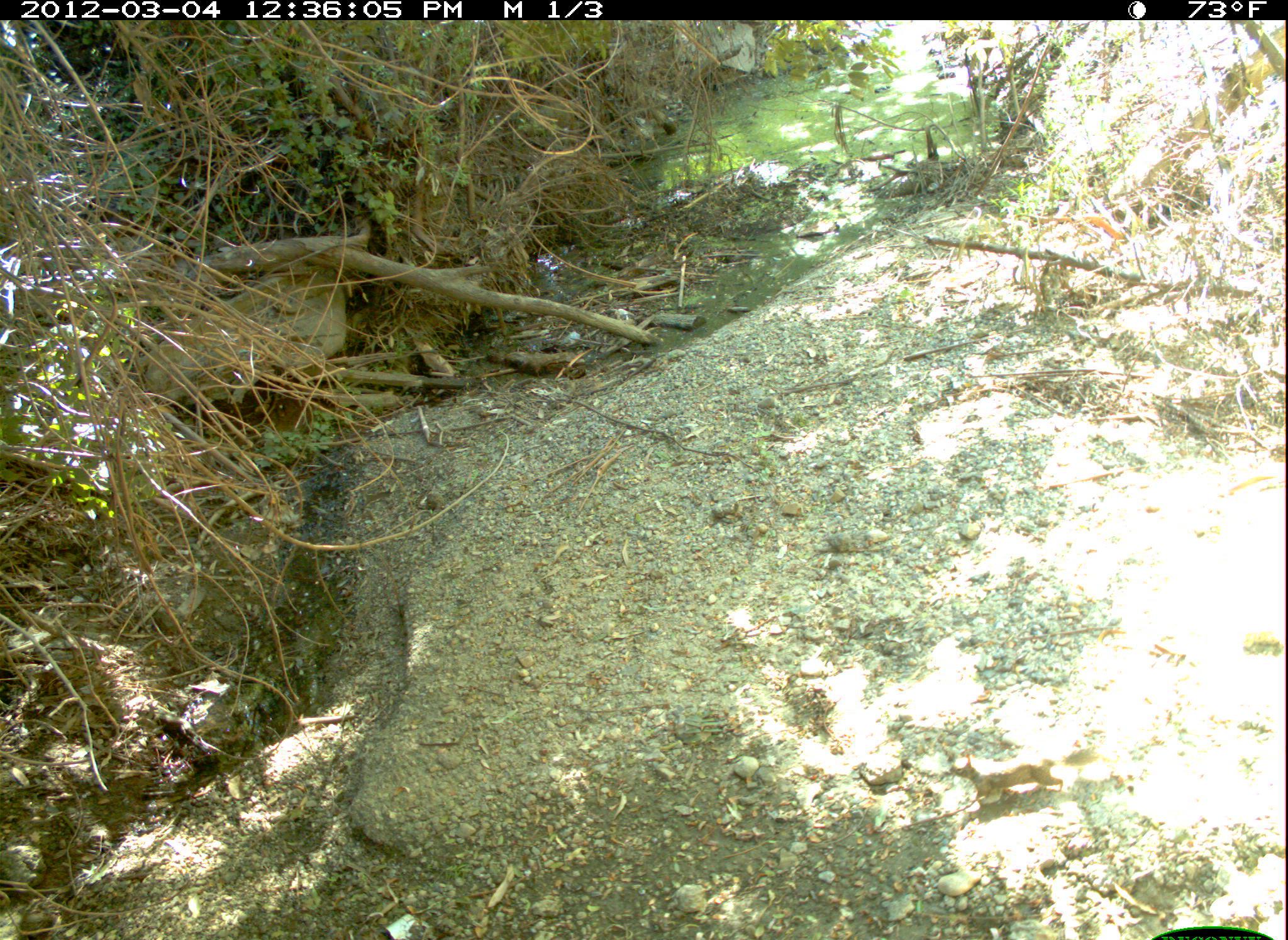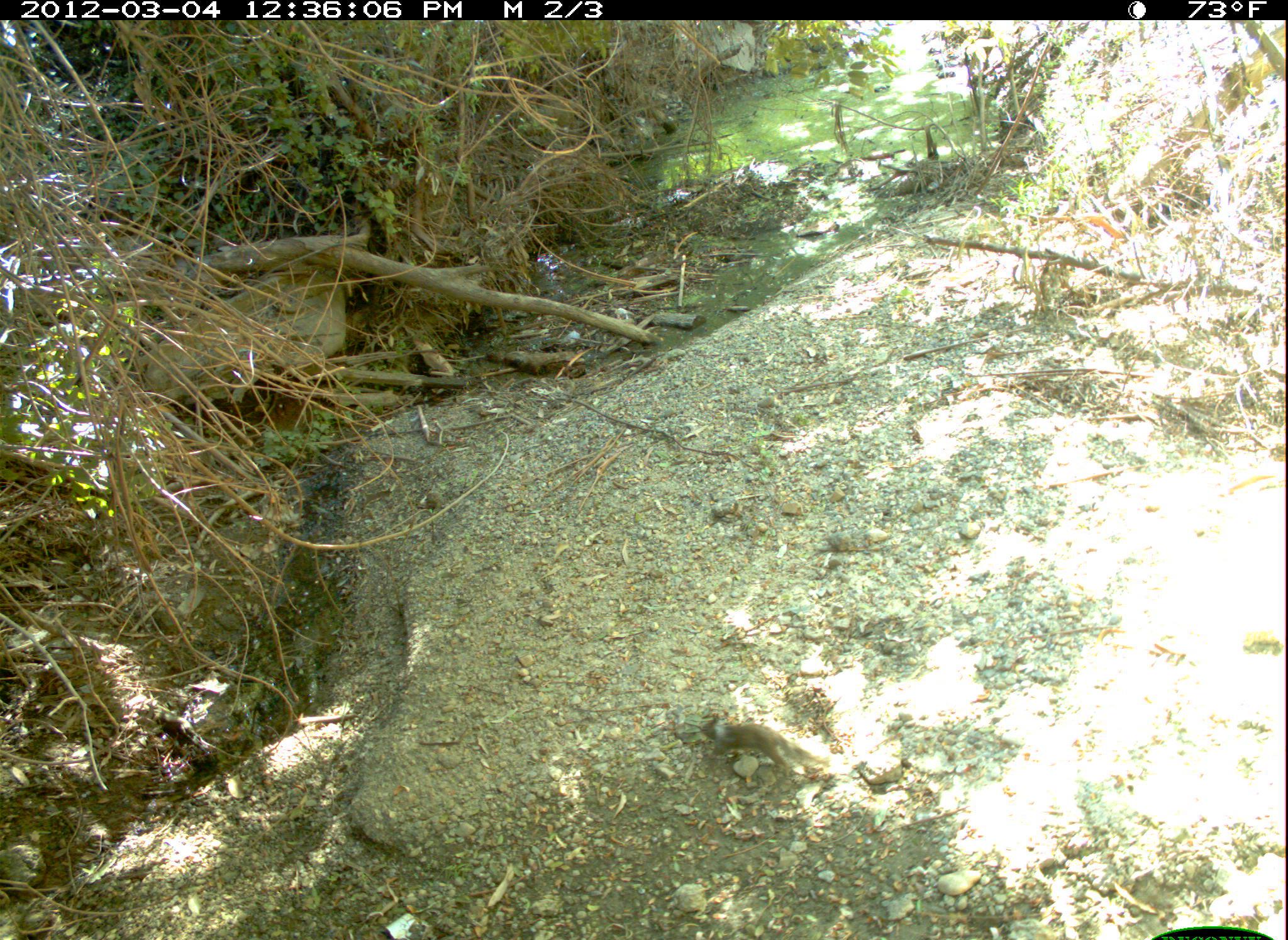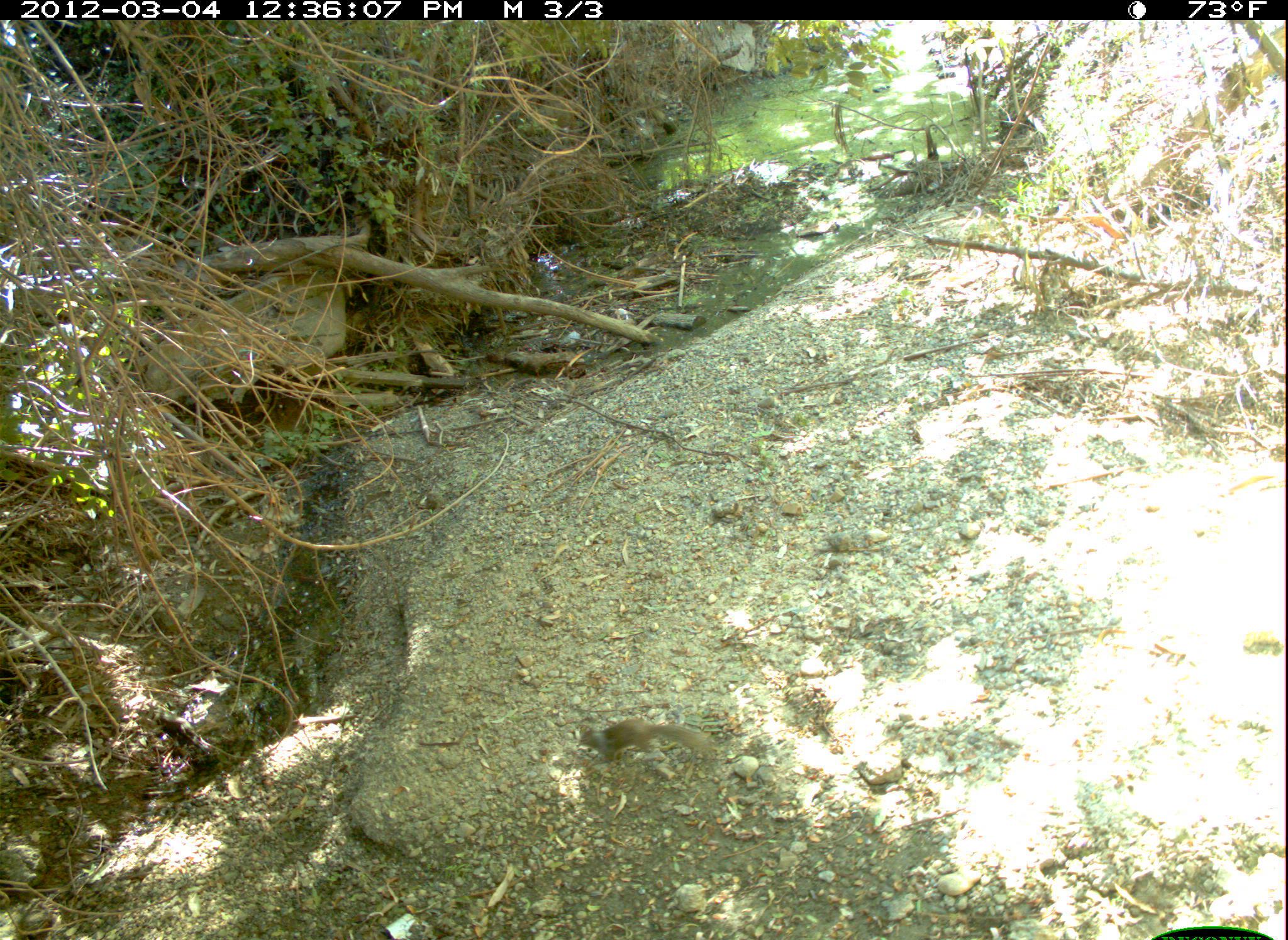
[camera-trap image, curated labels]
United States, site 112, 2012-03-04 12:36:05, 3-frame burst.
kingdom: Animalia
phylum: Chordata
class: Mammalia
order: Rodentia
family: Sciuridae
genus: Sciurus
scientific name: Sciurus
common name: squirrel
Squirrel (Sciurus).